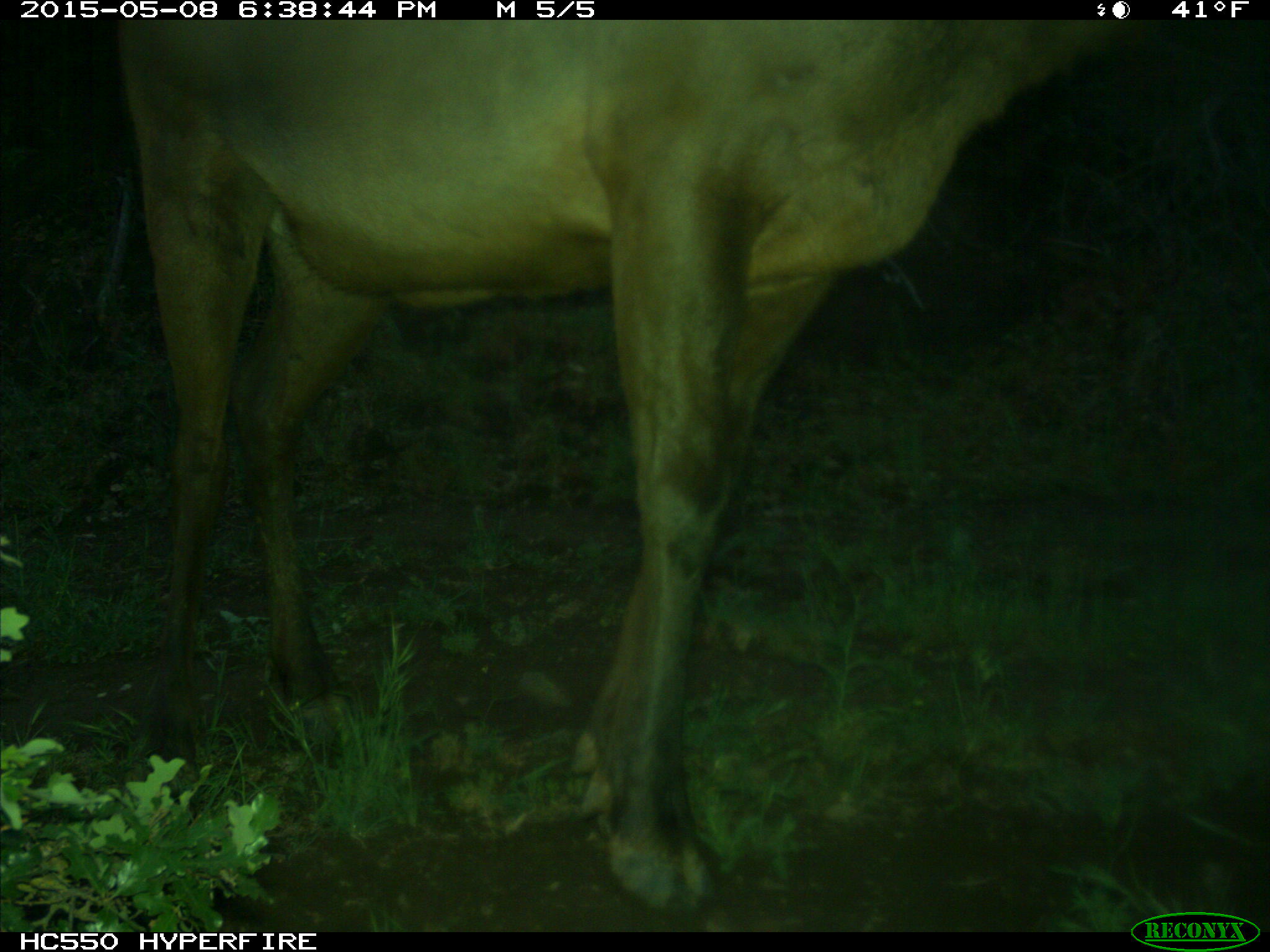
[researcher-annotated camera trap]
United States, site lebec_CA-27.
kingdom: Animalia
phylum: Chordata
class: Mammalia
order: Artiodactyla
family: Cervidae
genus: Cervus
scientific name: Cervus canadensis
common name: elk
Cervus canadensis (elk).